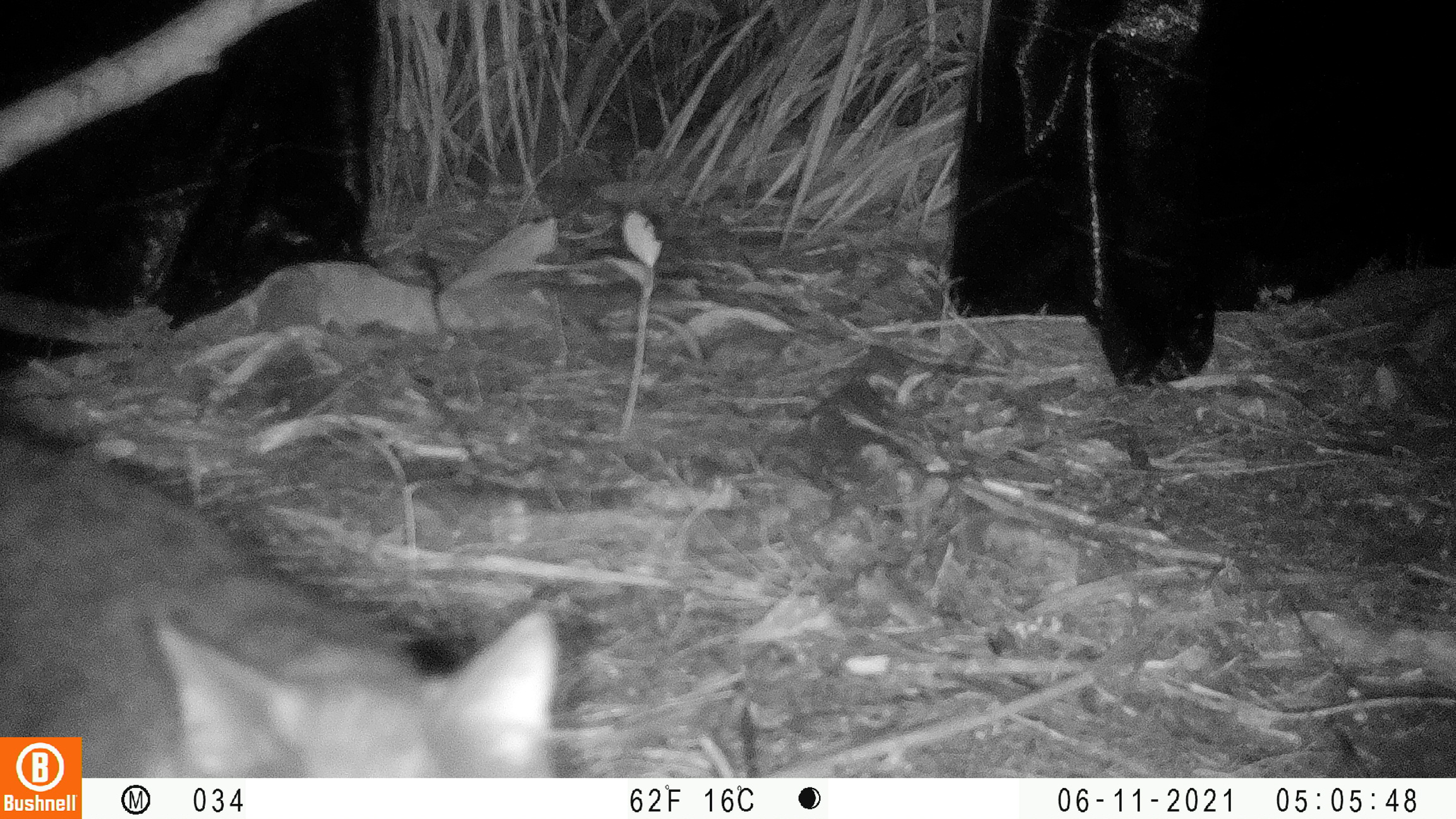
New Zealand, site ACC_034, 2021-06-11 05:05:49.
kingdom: Animalia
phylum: Chordata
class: Mammalia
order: Carnivora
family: Felidae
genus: Felis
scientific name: Felis catus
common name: domestic cat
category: cat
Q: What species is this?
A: Cat (domestic cat) (Felis catus).